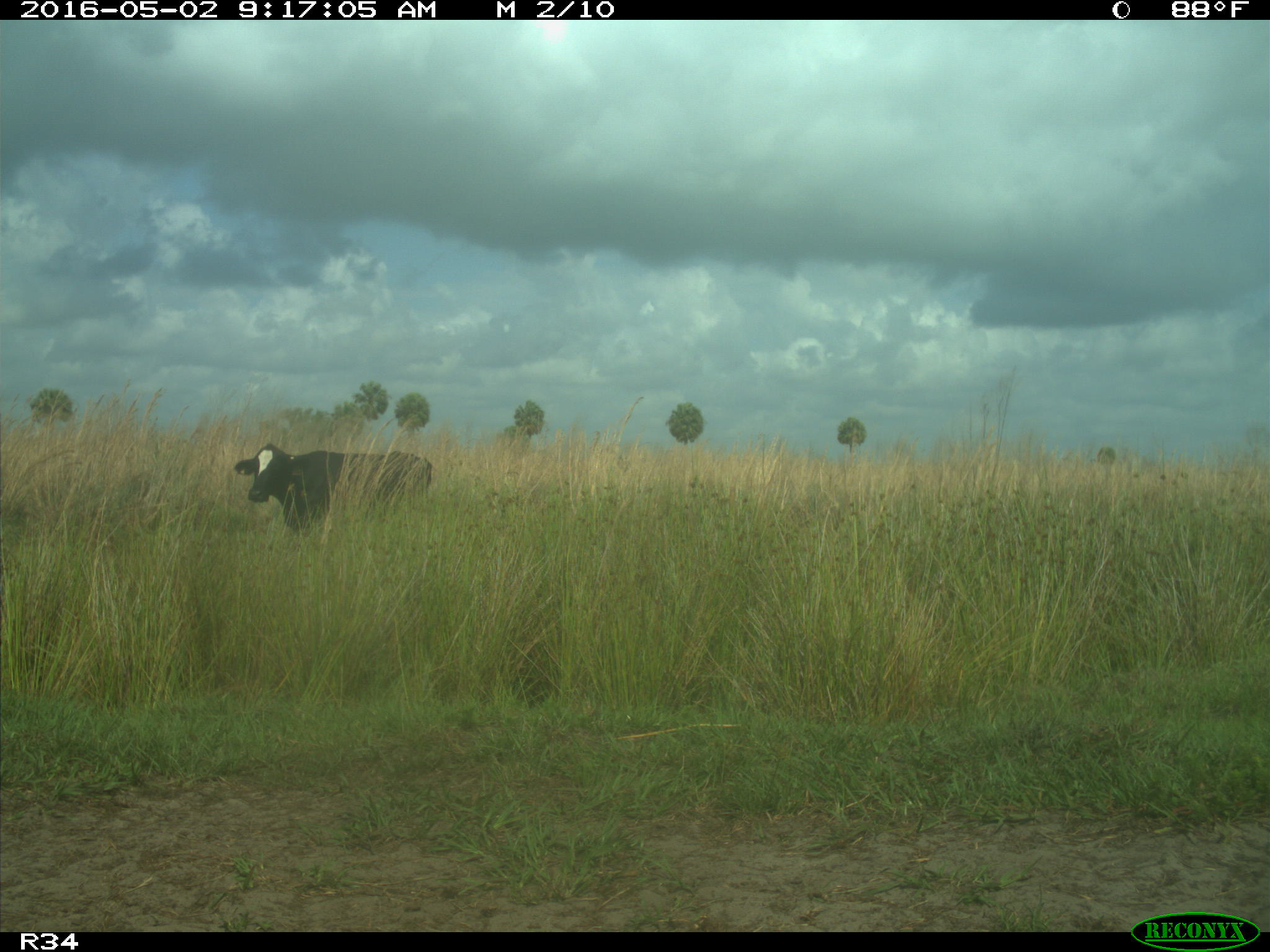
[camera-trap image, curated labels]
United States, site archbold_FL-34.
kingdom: Animalia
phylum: Chordata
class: Mammalia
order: Artiodactyla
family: Bovidae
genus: Bos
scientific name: Bos taurus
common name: domestic cow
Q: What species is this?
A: Bos taurus (domestic cow).